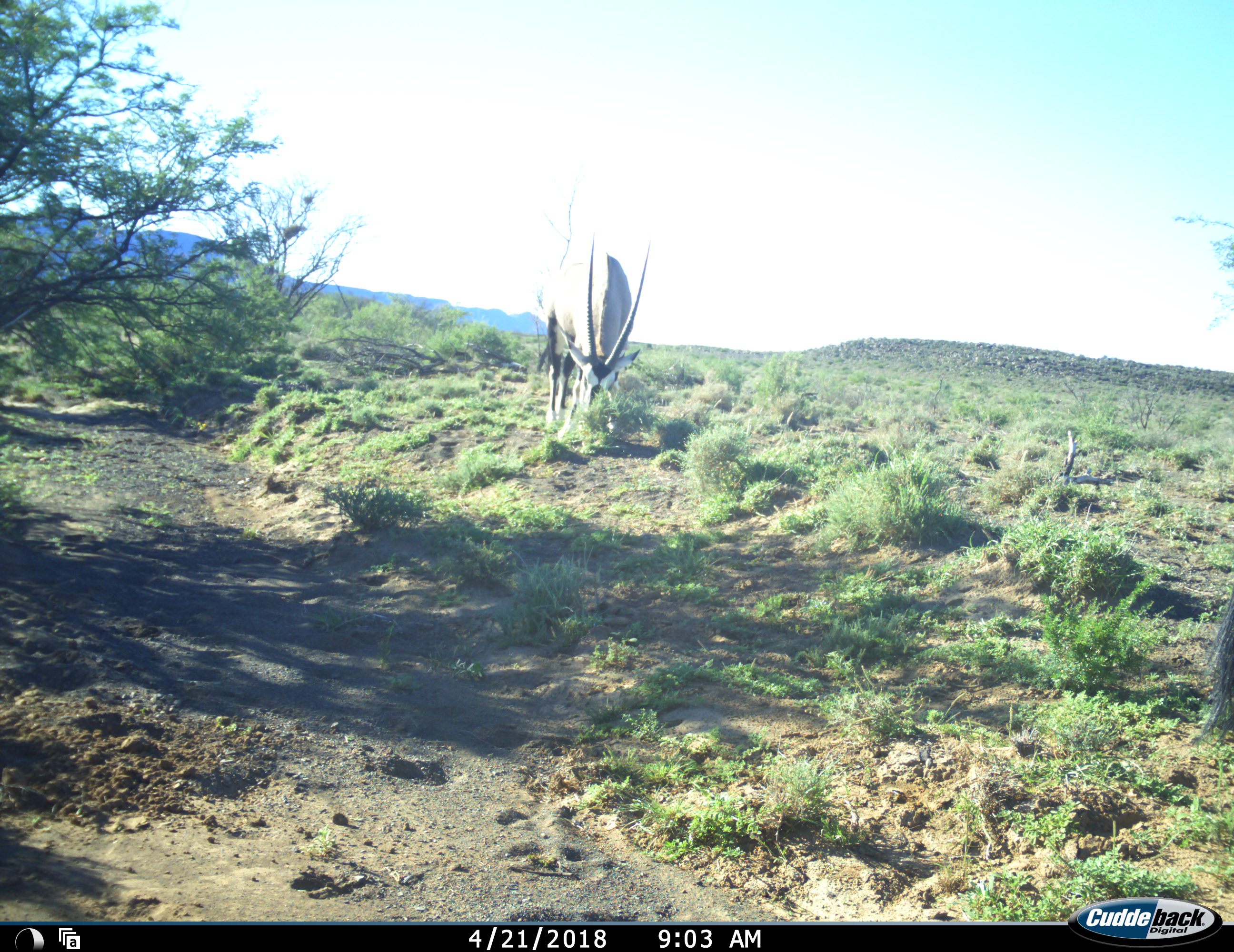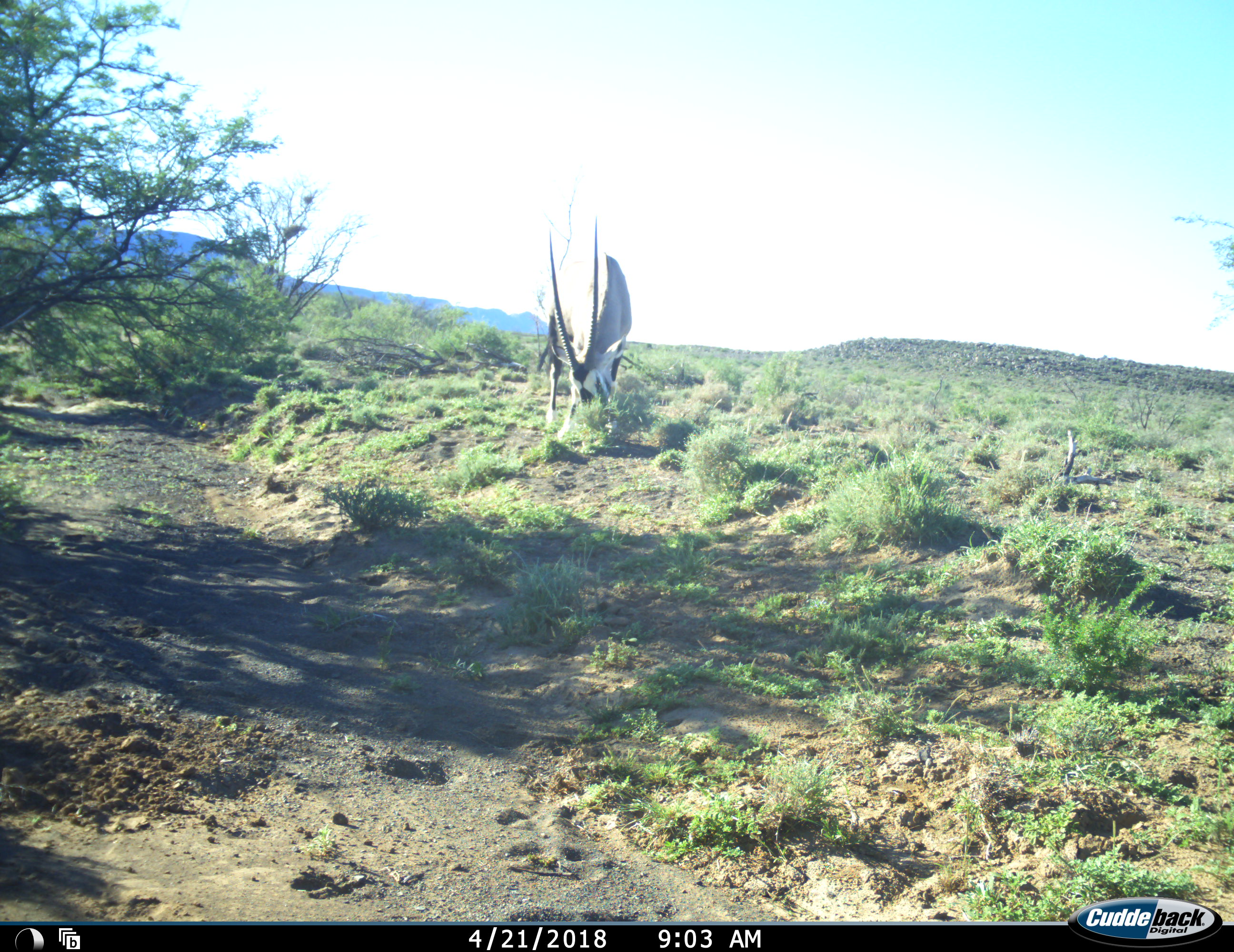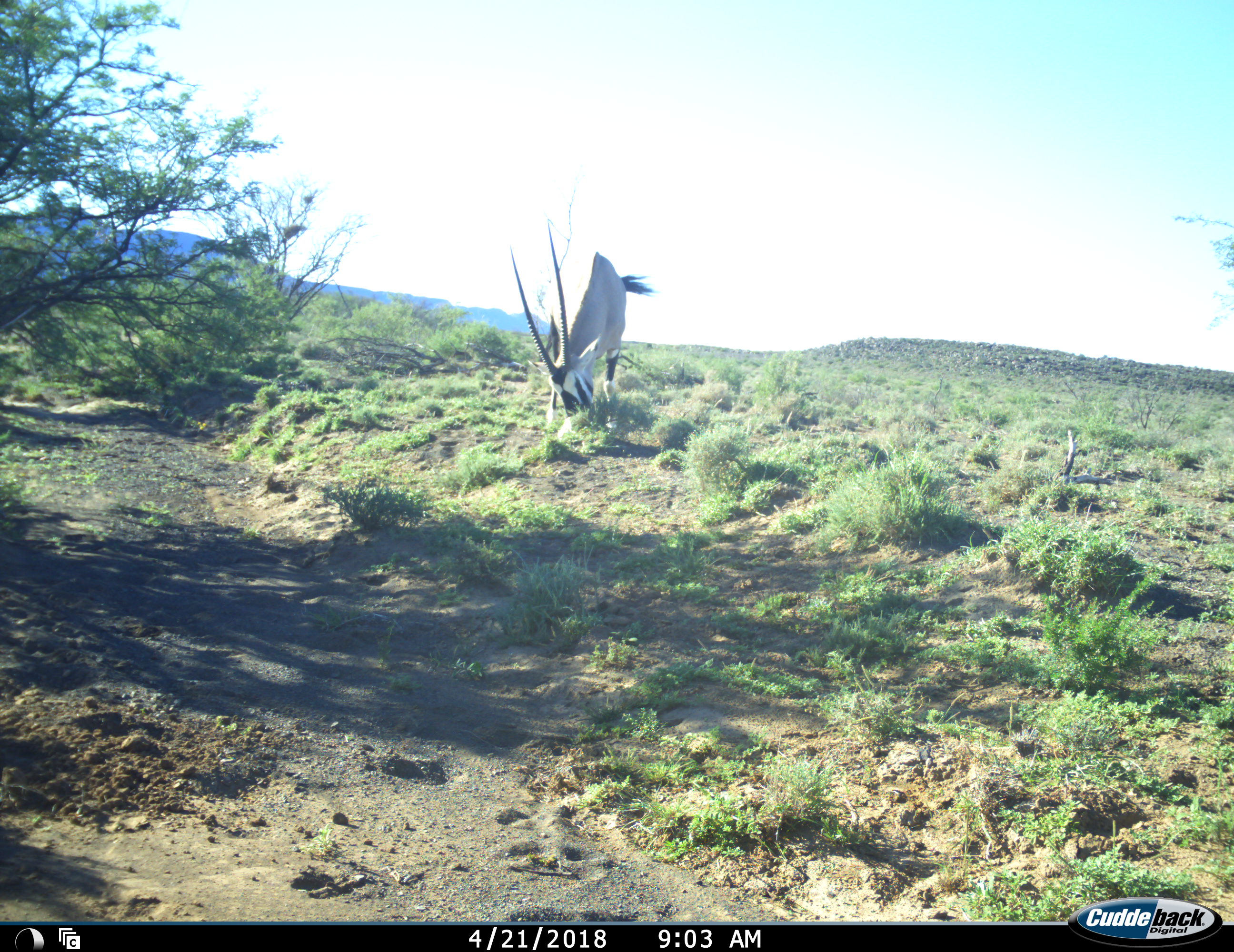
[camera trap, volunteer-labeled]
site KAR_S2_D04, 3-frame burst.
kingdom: Animalia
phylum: Chordata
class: Mammalia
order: Artiodactyla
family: Bovidae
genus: Oryx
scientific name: Oryx gazella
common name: gemsbok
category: oryx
Oryx (gemsbok) (Oryx gazella), count 2. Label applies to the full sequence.